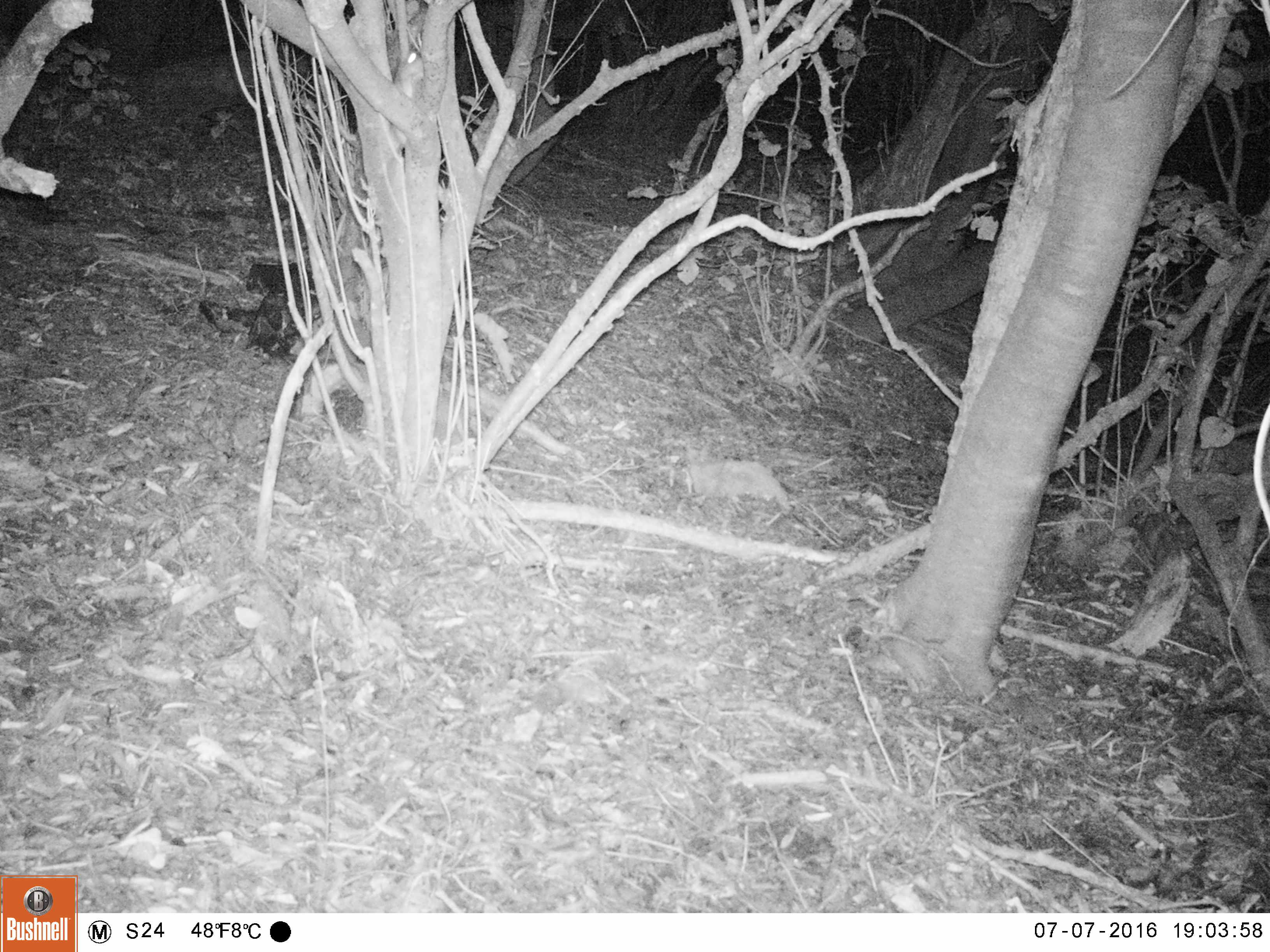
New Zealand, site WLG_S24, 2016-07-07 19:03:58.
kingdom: Animalia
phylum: Chordata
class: Mammalia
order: Rodentia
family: Muridae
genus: Rattus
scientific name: Rattus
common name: rat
Rat (Rattus).